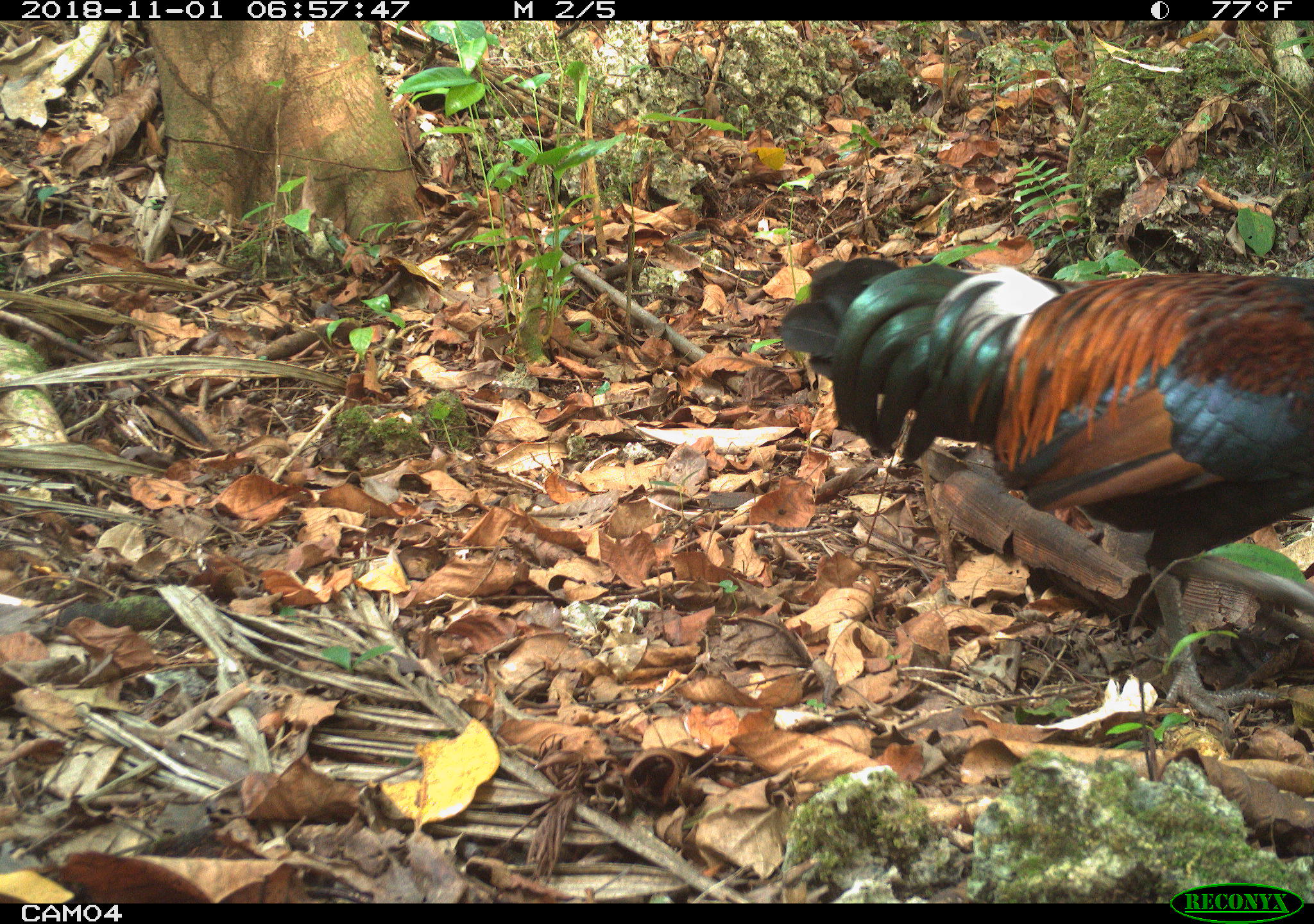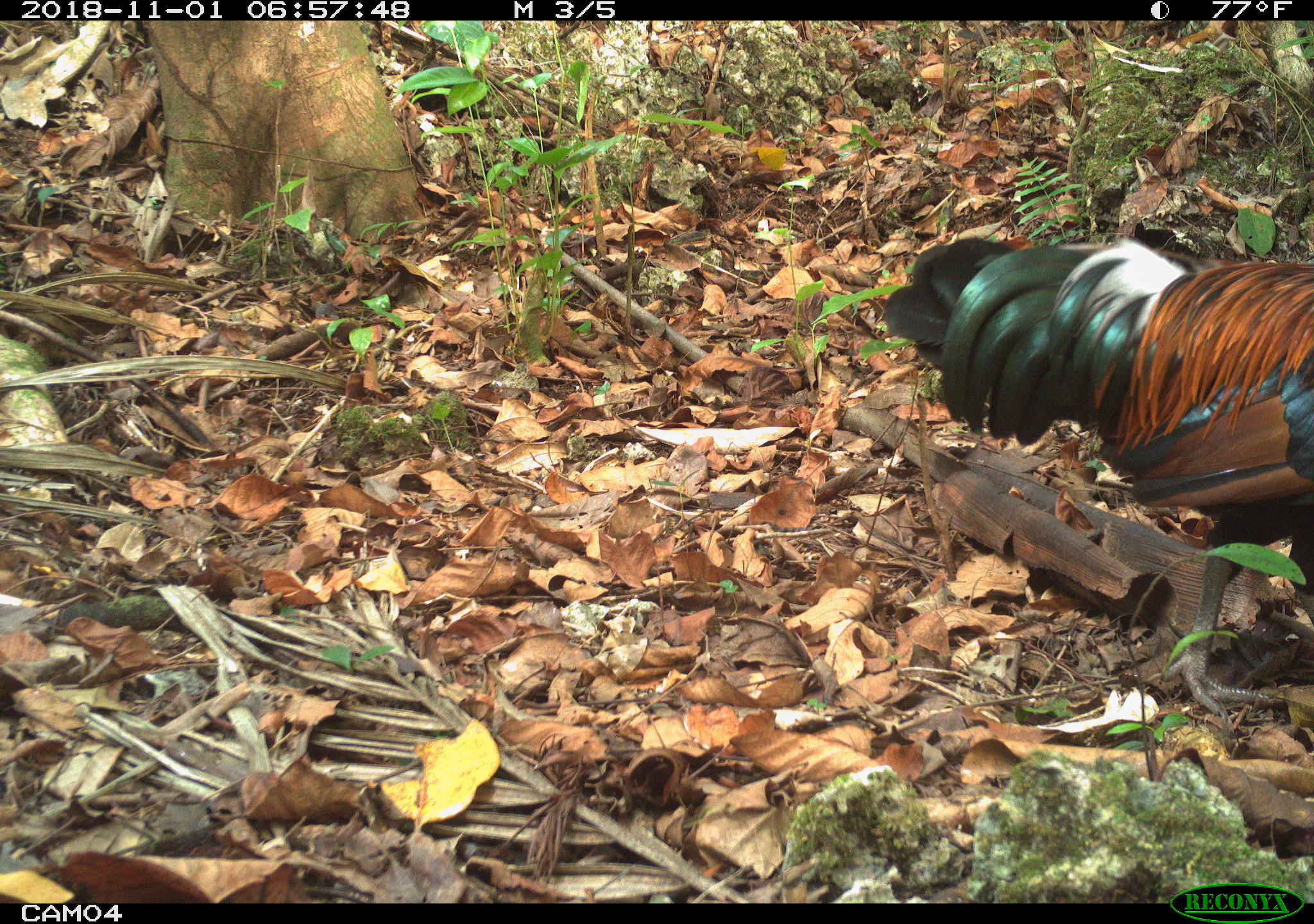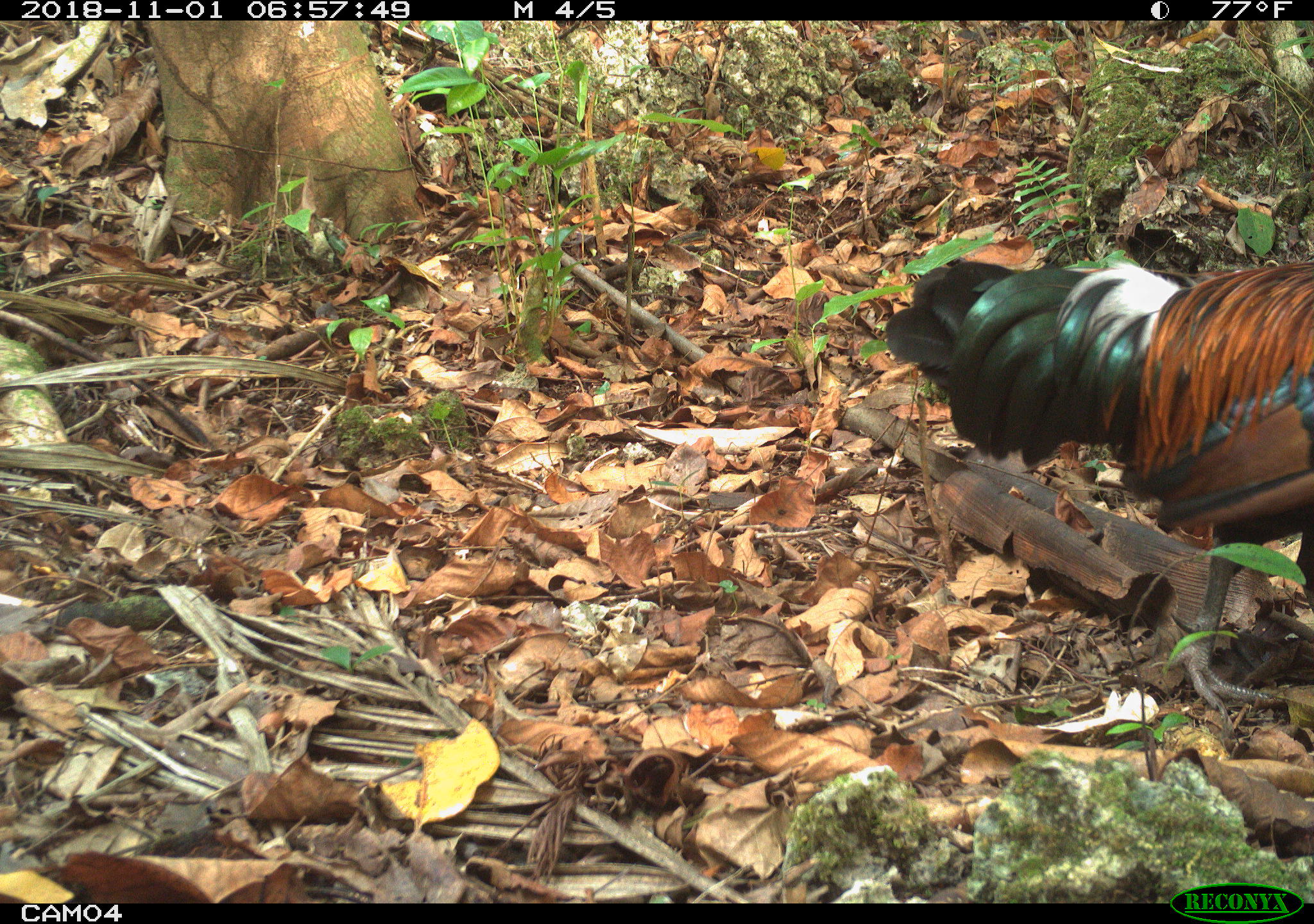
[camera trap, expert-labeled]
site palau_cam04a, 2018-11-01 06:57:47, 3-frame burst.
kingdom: Animalia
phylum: Chordata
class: Aves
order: Galliformes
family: Phasianidae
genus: Gallus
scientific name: Gallus gallus domesticus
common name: rooster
Rooster (Gallus gallus domesticus).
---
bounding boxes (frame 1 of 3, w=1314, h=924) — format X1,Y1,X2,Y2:
rooster: 775,250,1314,690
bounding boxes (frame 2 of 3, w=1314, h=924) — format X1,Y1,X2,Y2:
rooster: 895,234,1313,696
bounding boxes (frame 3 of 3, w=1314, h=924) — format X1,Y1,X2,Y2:
rooster: 896,252,1314,665